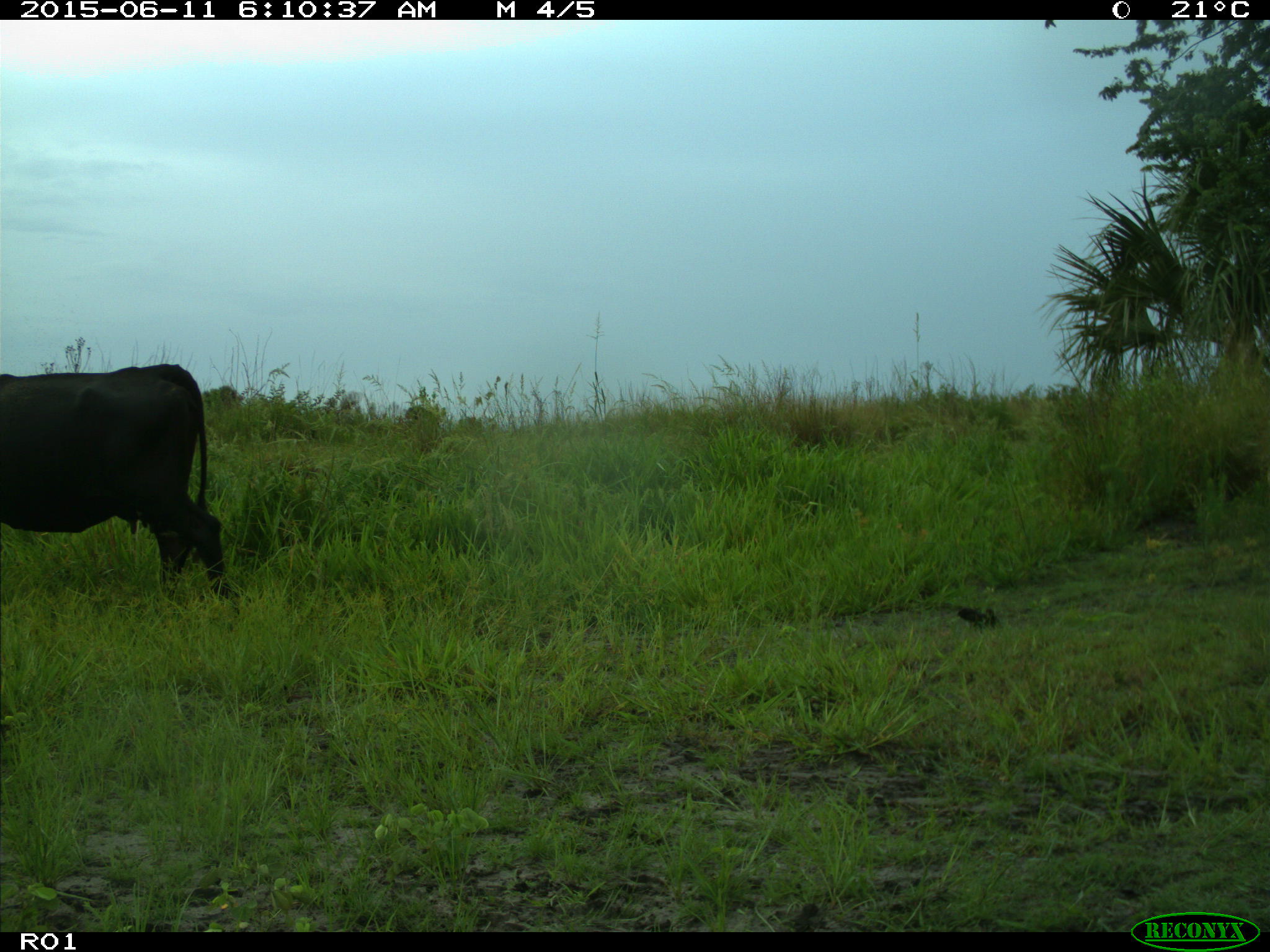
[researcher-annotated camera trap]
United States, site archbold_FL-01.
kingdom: Animalia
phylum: Chordata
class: Mammalia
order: Artiodactyla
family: Bovidae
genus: Bos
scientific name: Bos taurus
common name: domestic cow